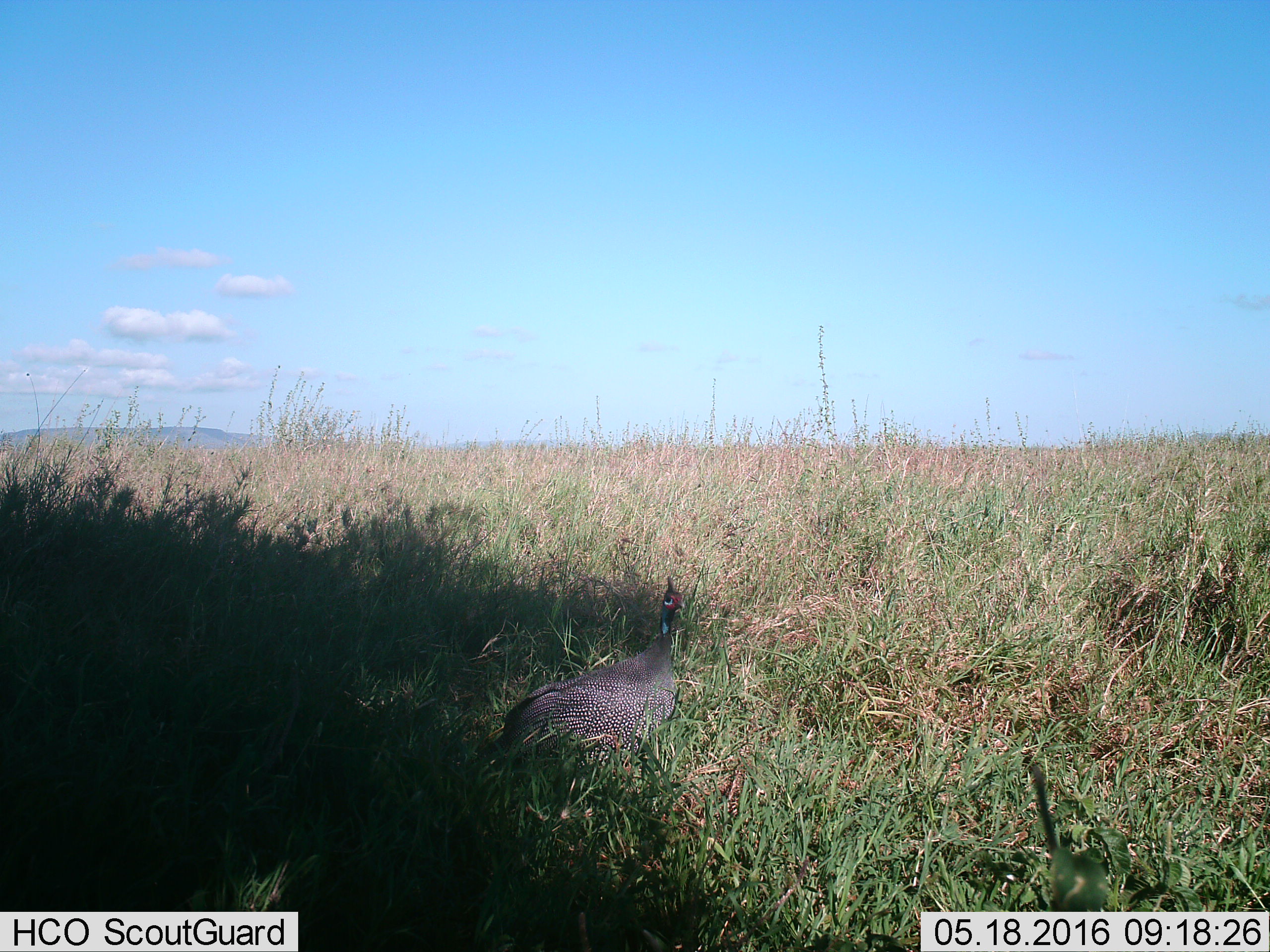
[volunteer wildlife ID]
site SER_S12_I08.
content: unidentified animal